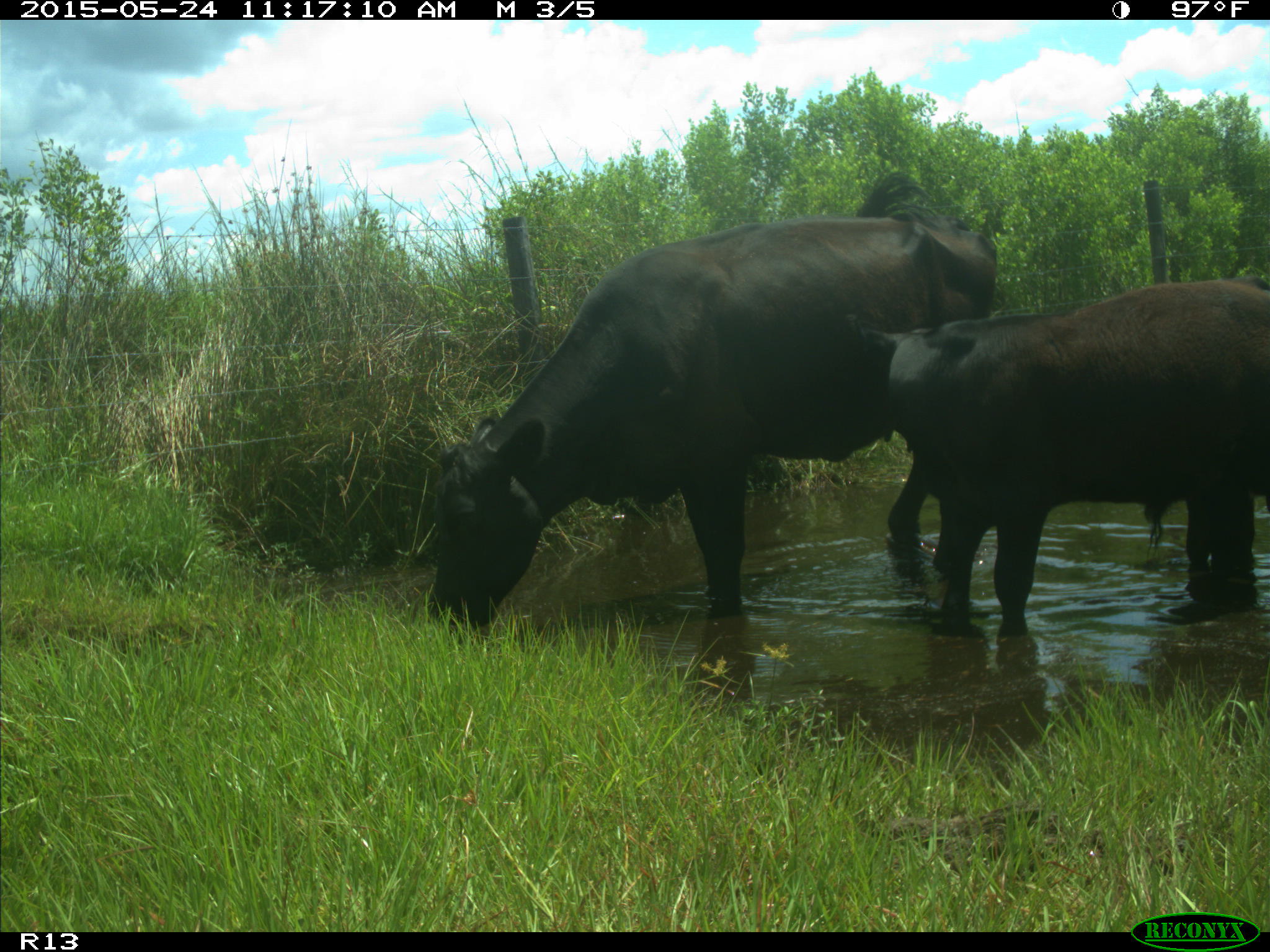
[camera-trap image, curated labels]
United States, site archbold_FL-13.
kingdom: Animalia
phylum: Chordata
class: Mammalia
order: Artiodactyla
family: Bovidae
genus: Bos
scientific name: Bos taurus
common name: domestic cow